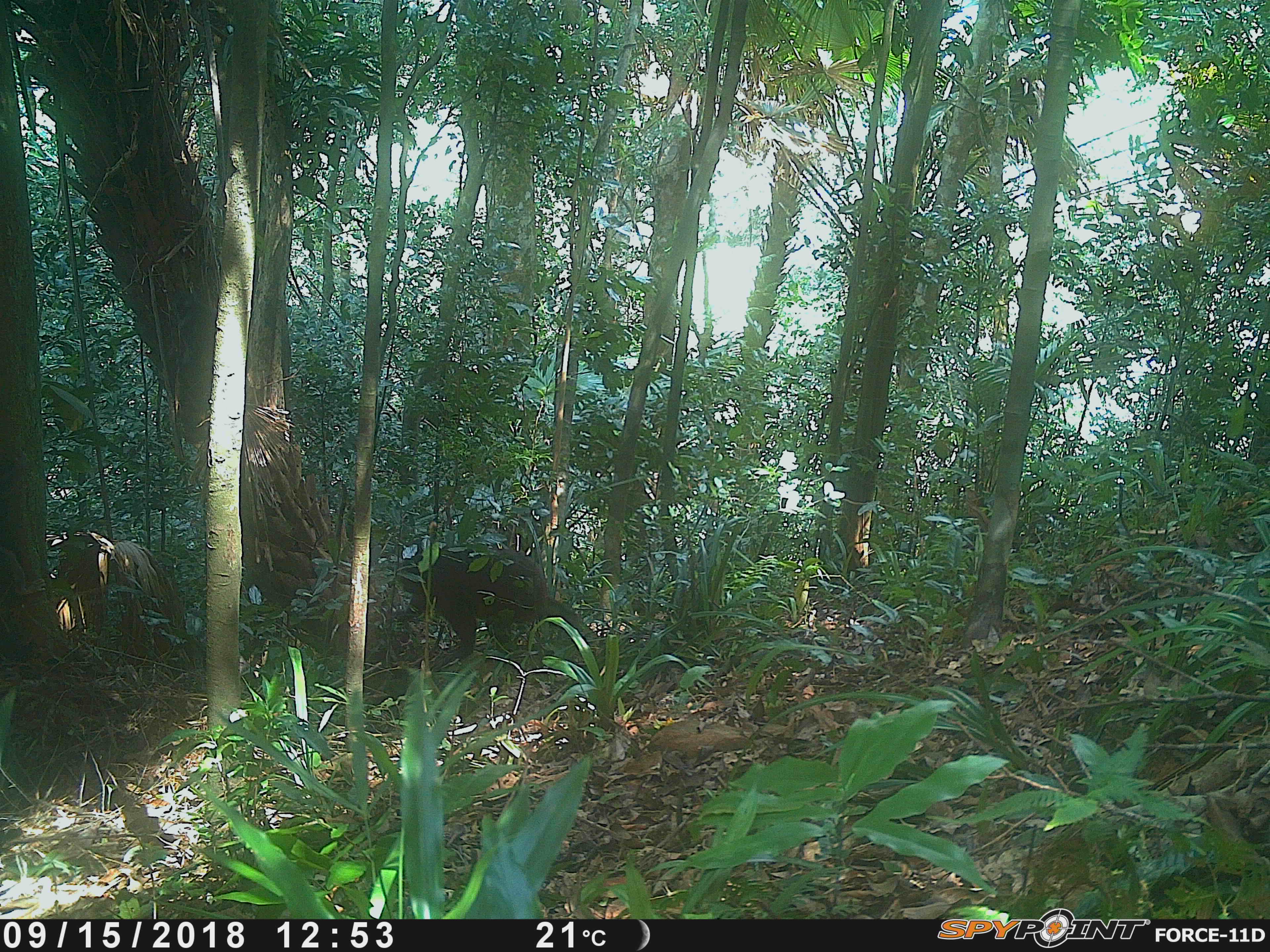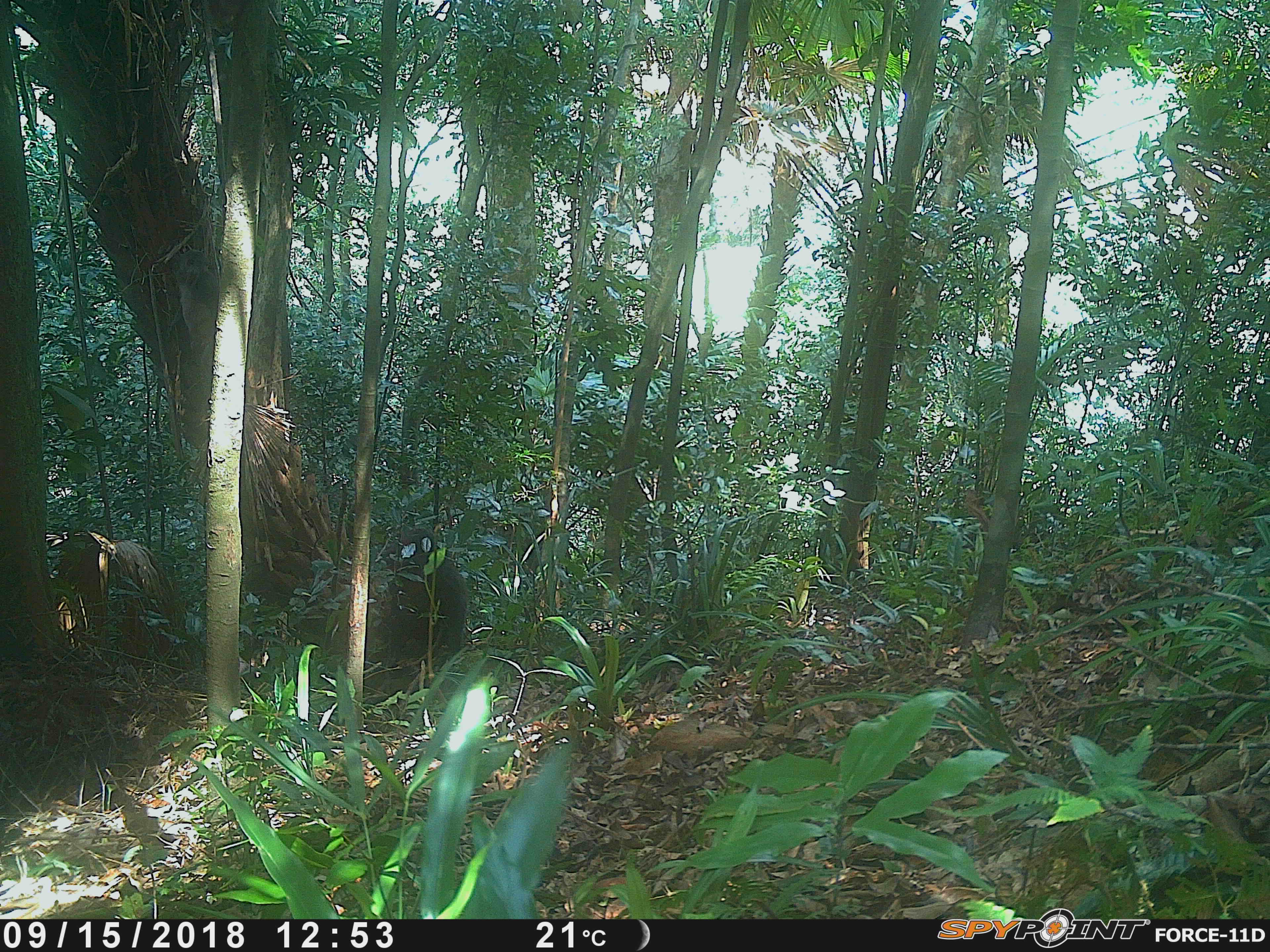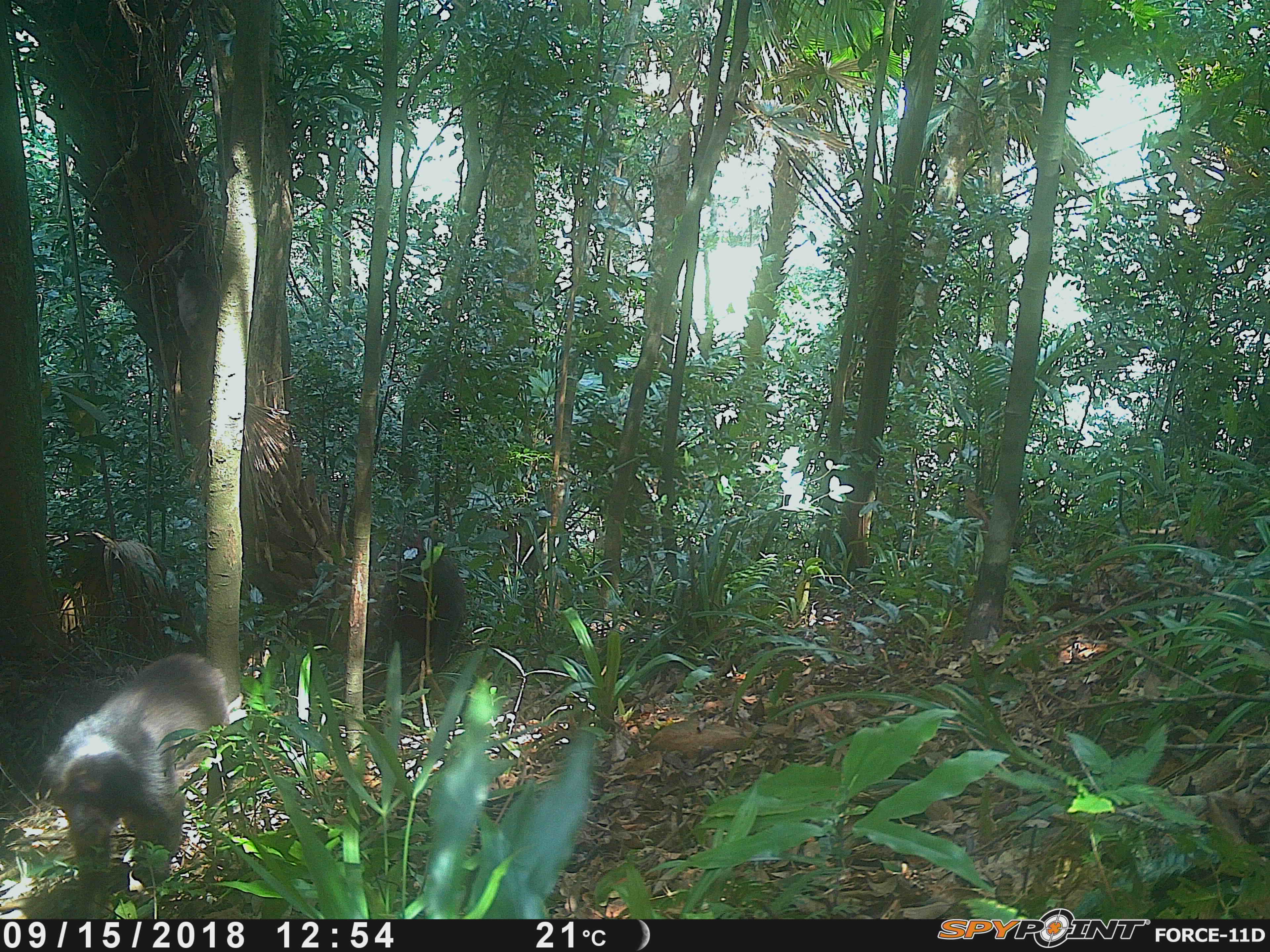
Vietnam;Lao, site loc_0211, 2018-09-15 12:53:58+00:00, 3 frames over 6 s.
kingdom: Animalia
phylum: Chordata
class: Mammalia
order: Primates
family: Cercopithecidae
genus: Macaca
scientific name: Macaca arctoides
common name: stump-tailed macaque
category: stump tailed macaque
Stump tailed macaque (stump-tailed macaque) (Macaca arctoides). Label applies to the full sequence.